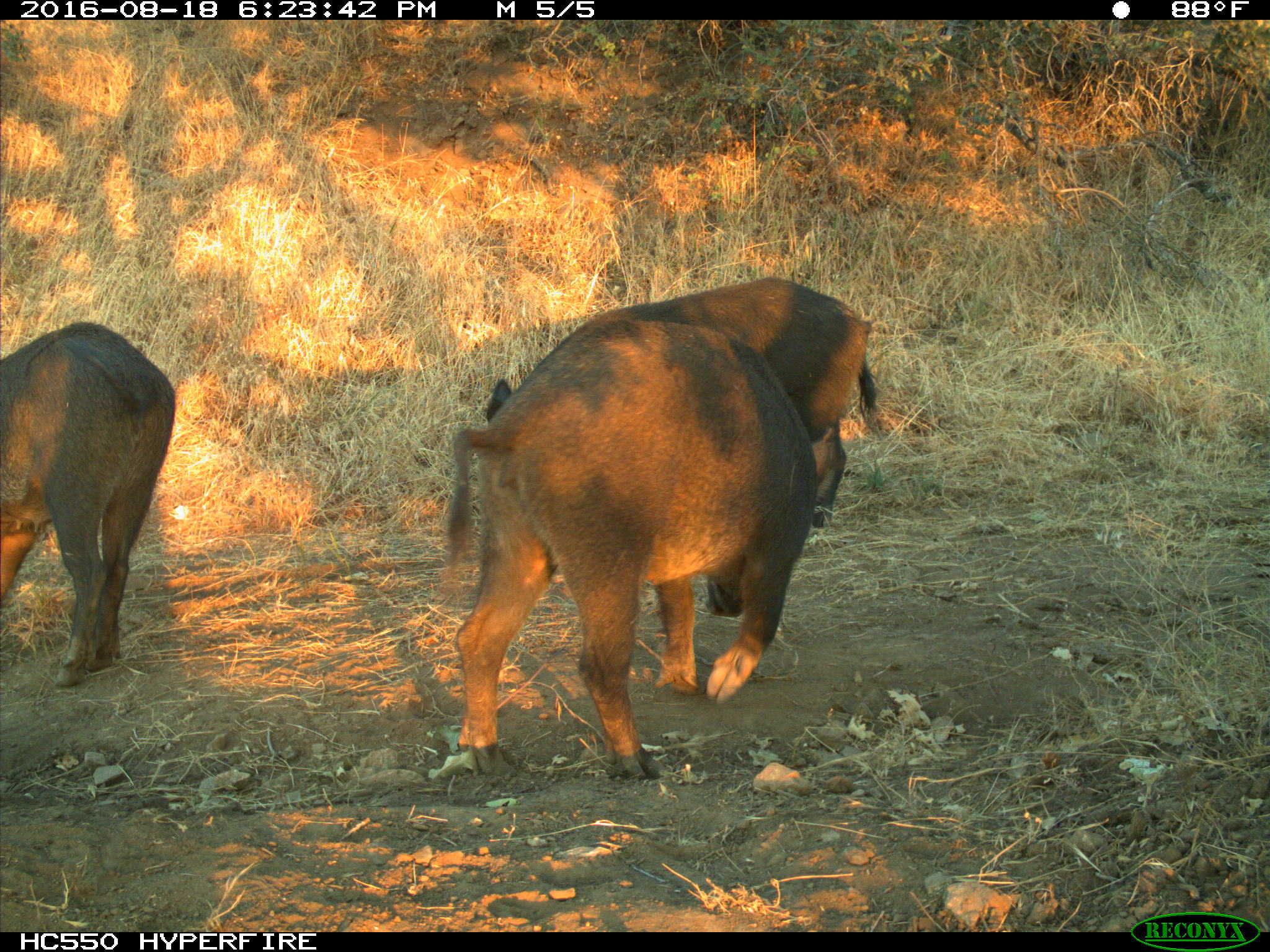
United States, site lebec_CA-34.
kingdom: Animalia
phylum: Chordata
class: Mammalia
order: Artiodactyla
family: Suidae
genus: Sus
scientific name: Sus scrofa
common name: wild boar